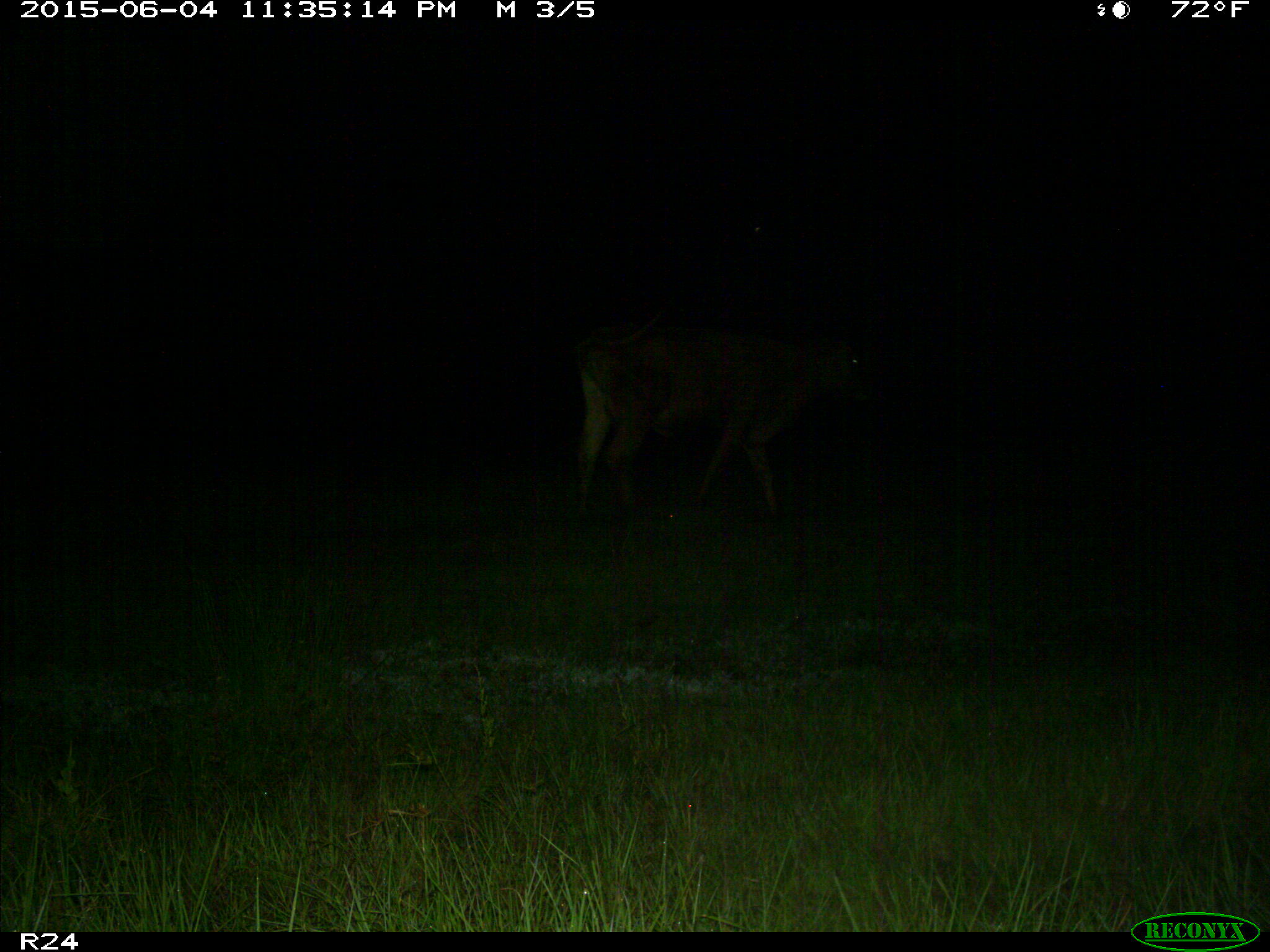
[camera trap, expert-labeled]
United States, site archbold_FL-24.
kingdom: Animalia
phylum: Chordata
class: Mammalia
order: Artiodactyla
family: Bovidae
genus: Bos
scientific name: Bos taurus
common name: domestic cow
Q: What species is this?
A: Bos taurus (domestic cow).